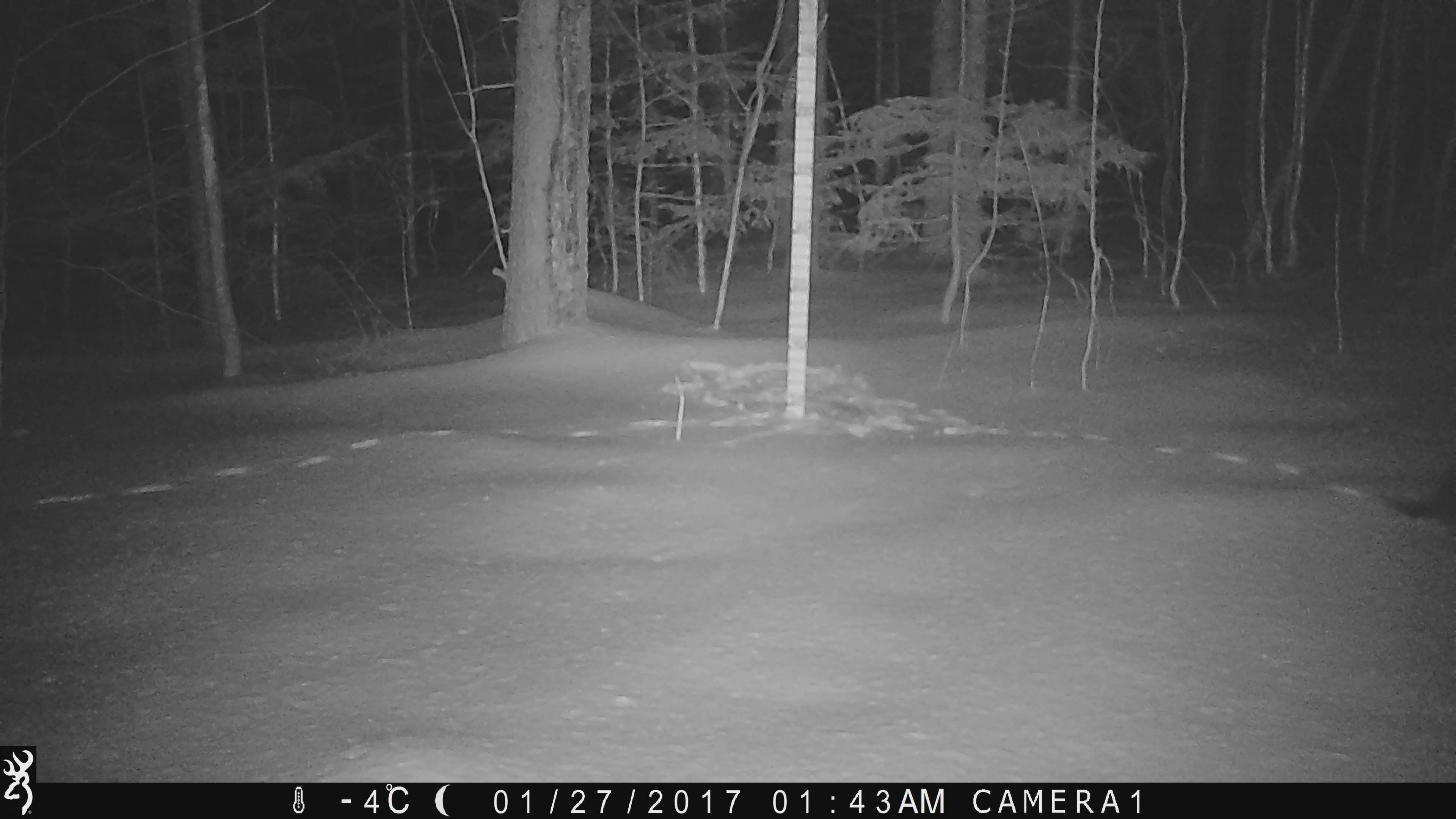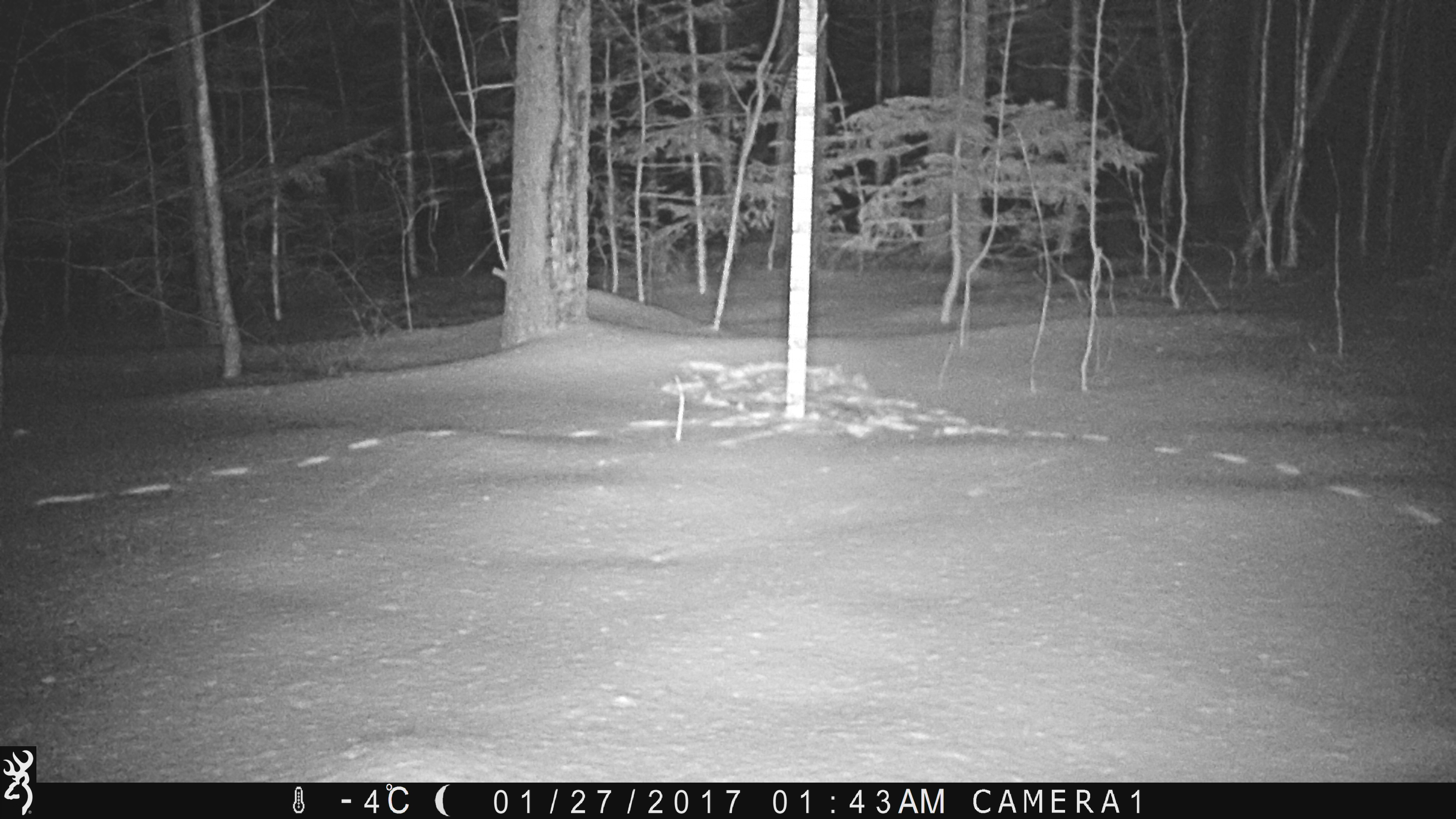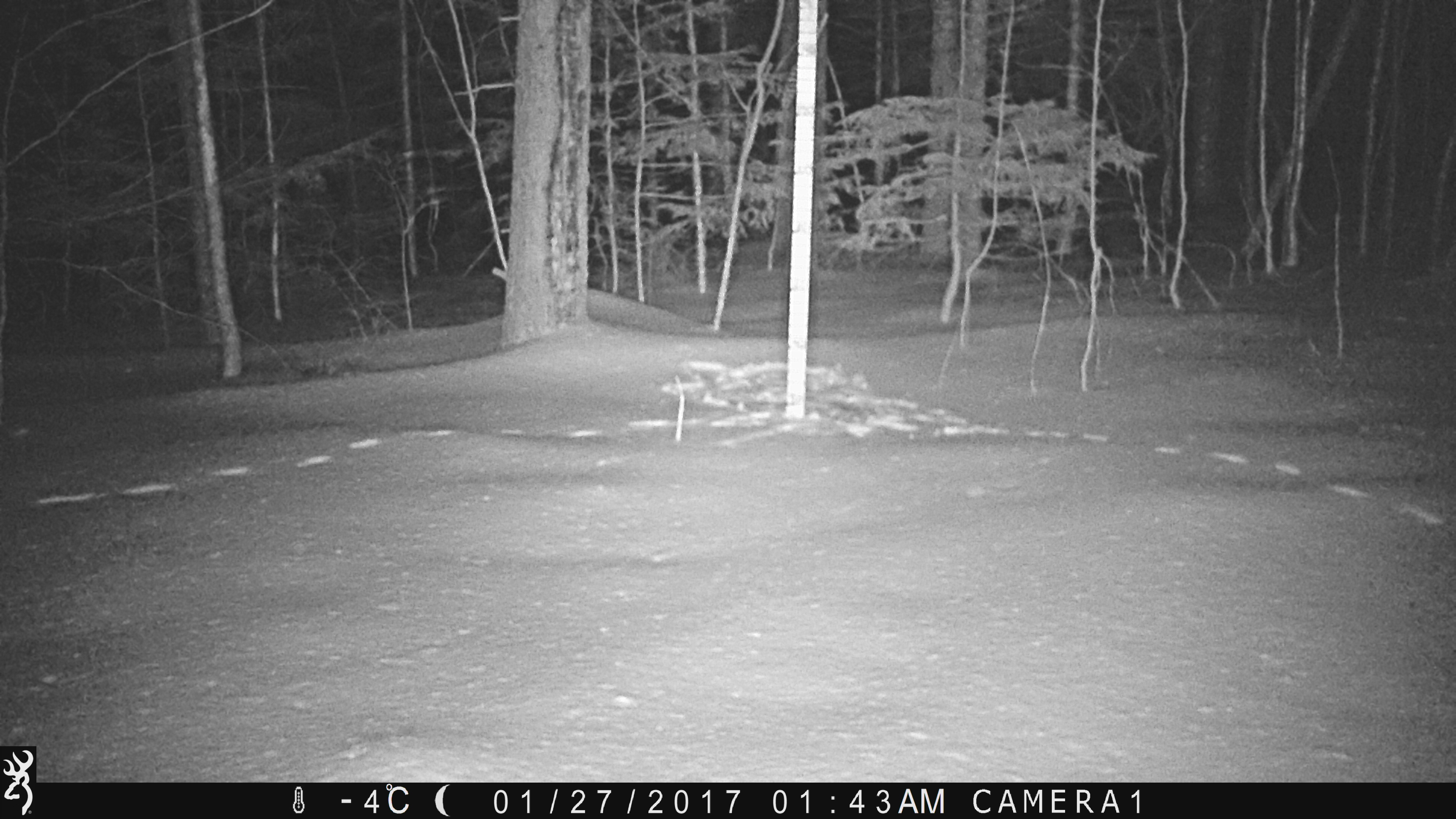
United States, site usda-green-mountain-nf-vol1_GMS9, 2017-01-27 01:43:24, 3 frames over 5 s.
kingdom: Animalia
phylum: Chordata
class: Mammalia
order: Carnivora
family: Mustelidae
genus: Pekania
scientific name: Pekania pennanti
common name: fisher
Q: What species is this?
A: Fisher (Pekania pennanti).